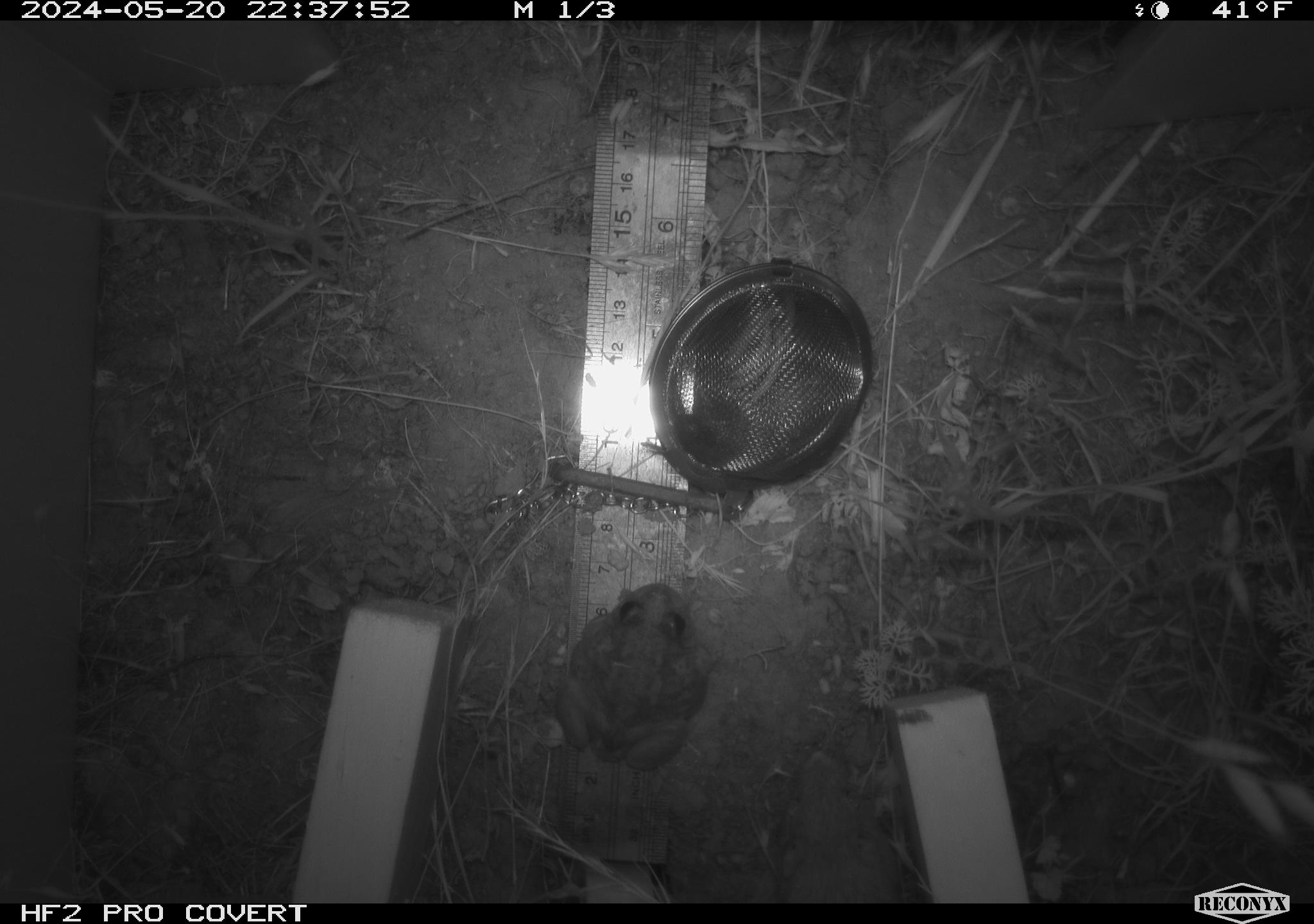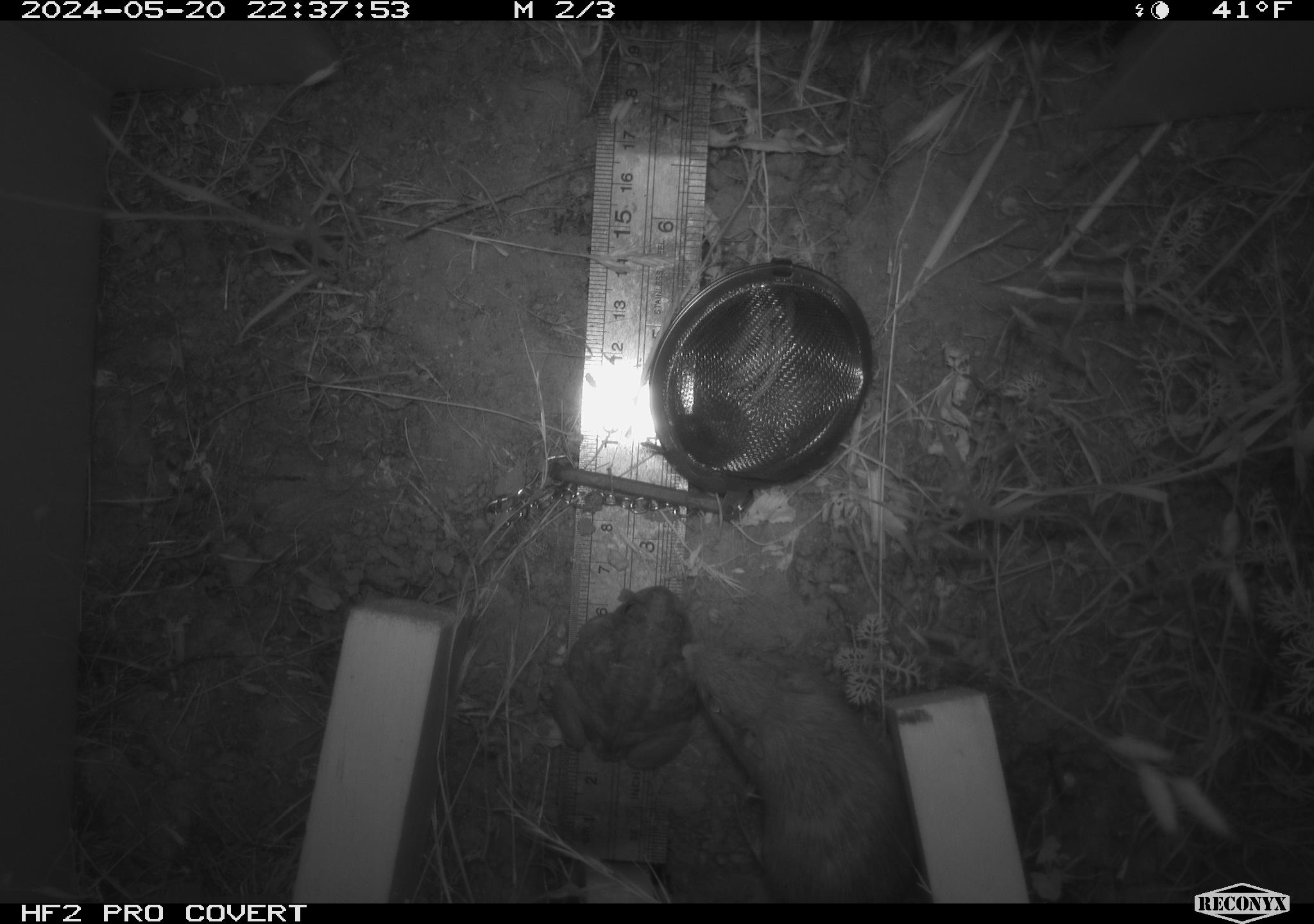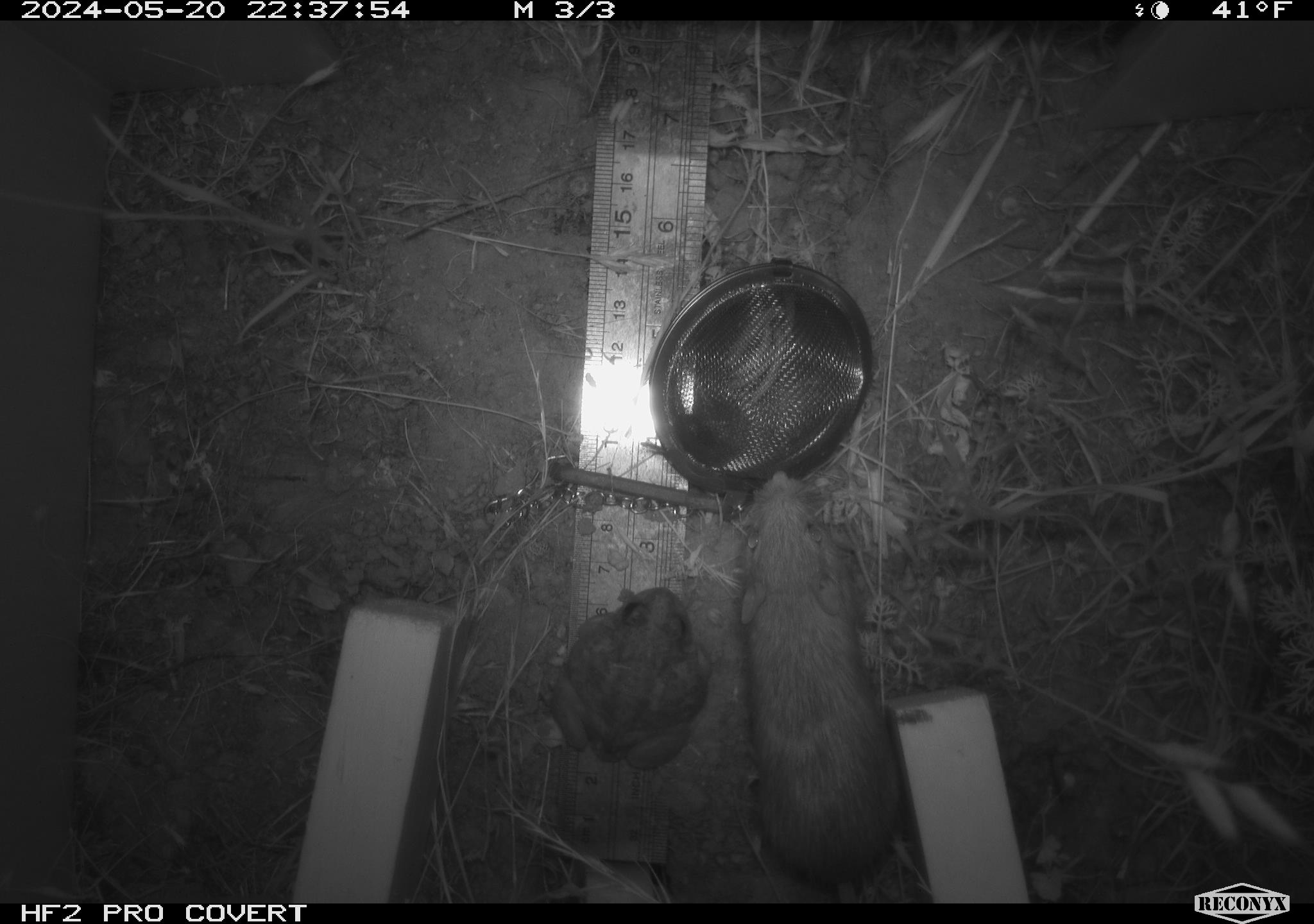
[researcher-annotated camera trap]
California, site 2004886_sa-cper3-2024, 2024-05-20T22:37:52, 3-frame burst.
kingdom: Animalia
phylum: Chordata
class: Amphibia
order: Anura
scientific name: Anura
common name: frogs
Frogs (Anura).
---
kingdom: Animalia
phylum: Chordata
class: Mammalia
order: Rodentia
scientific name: Rodentia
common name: rodent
Rodent (Rodentia).